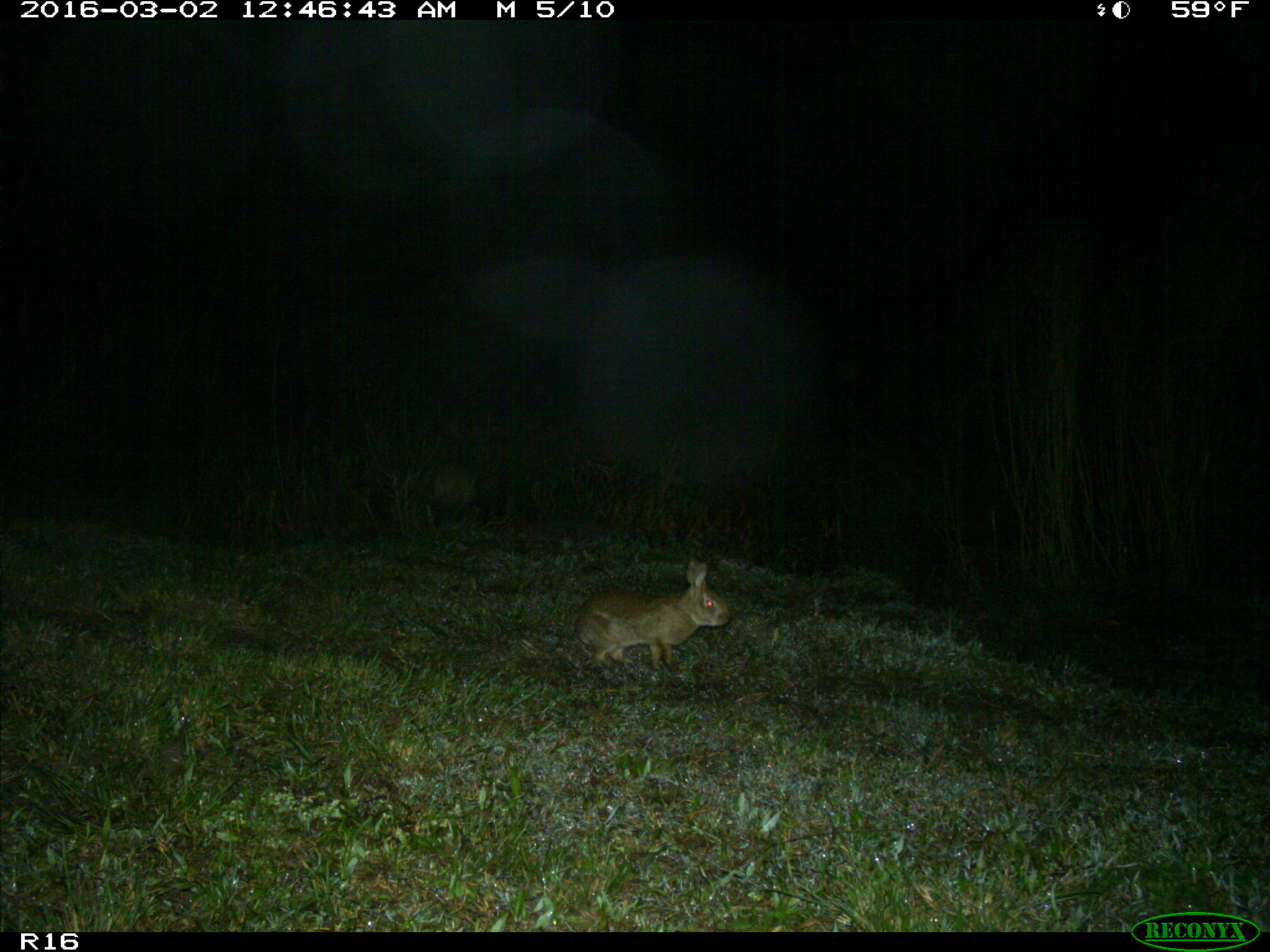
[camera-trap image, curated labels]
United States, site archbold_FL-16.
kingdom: Animalia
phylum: Chordata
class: Mammalia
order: Lagomorpha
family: Leporidae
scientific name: Leporidae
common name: rabbits and hares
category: unidentified rabbit